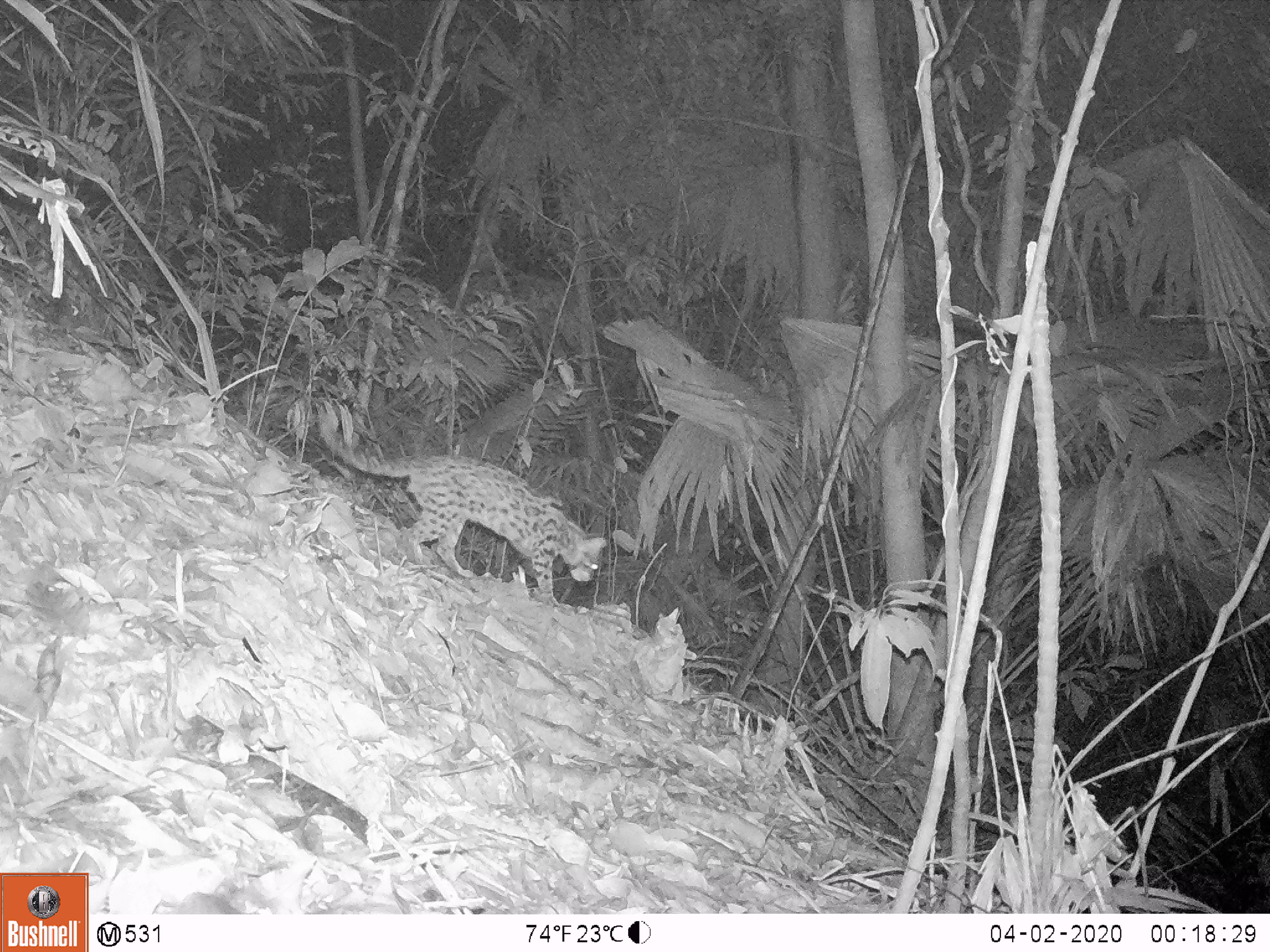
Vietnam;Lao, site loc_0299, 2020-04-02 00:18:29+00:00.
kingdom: Animalia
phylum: Chordata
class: Mammalia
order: Carnivora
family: Felidae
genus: Prionailurus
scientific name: Prionailurus bengalensis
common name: leopard cat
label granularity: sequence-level